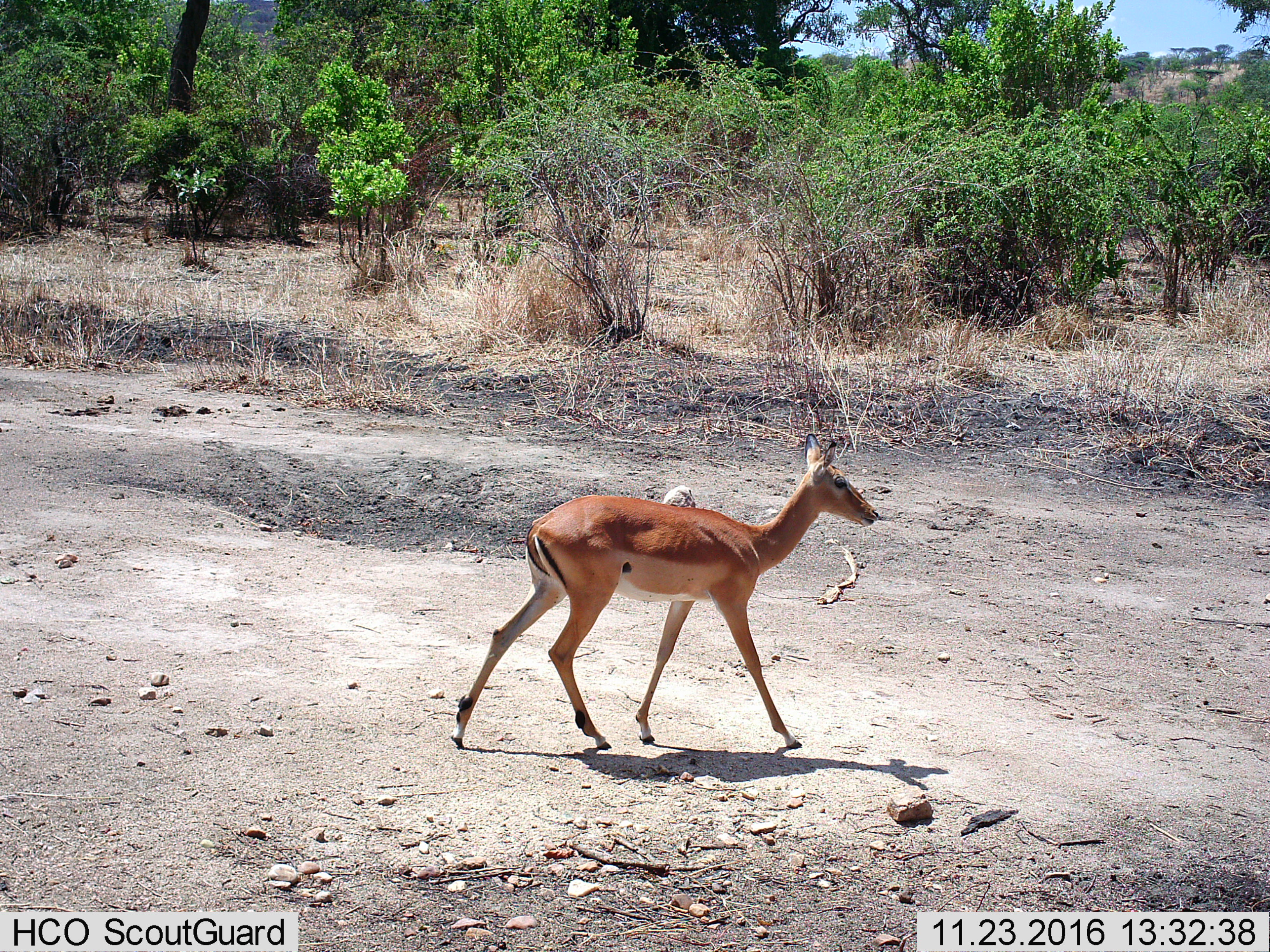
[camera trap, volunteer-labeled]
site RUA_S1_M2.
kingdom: Animalia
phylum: Chordata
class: Mammalia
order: Artiodactyla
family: Bovidae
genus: Aepyceros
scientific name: Aepyceros melampus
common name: impala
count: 1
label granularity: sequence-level